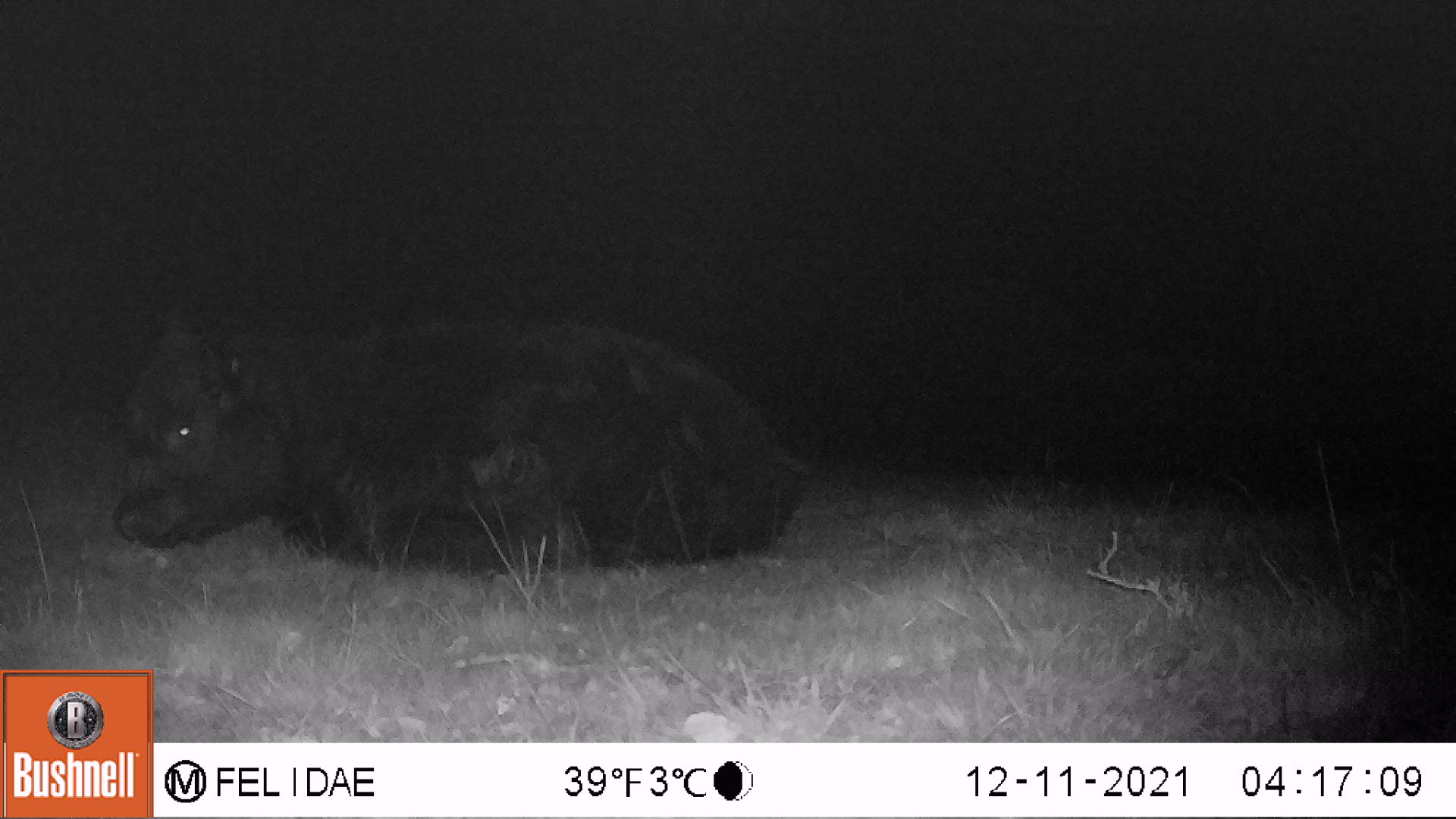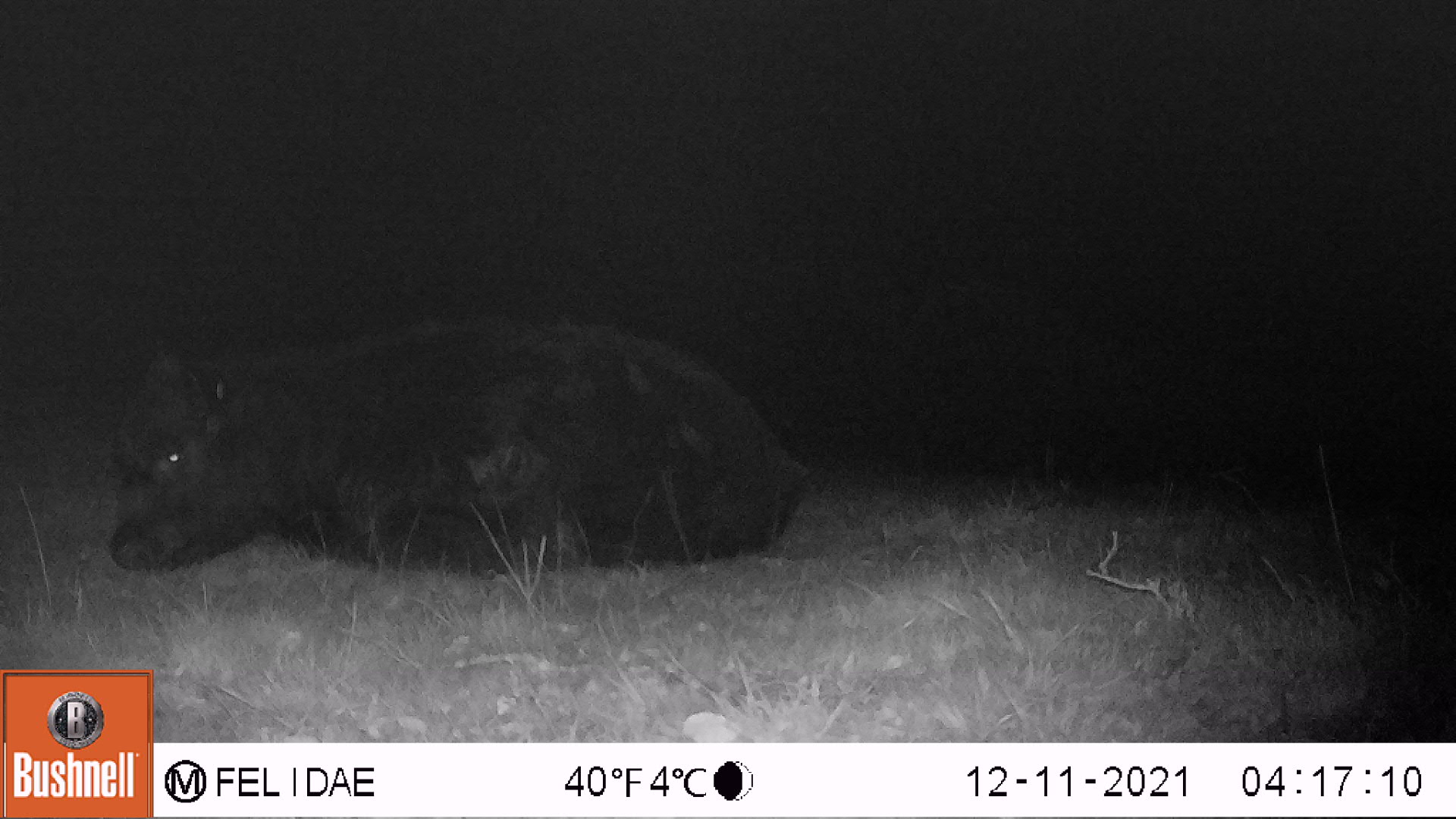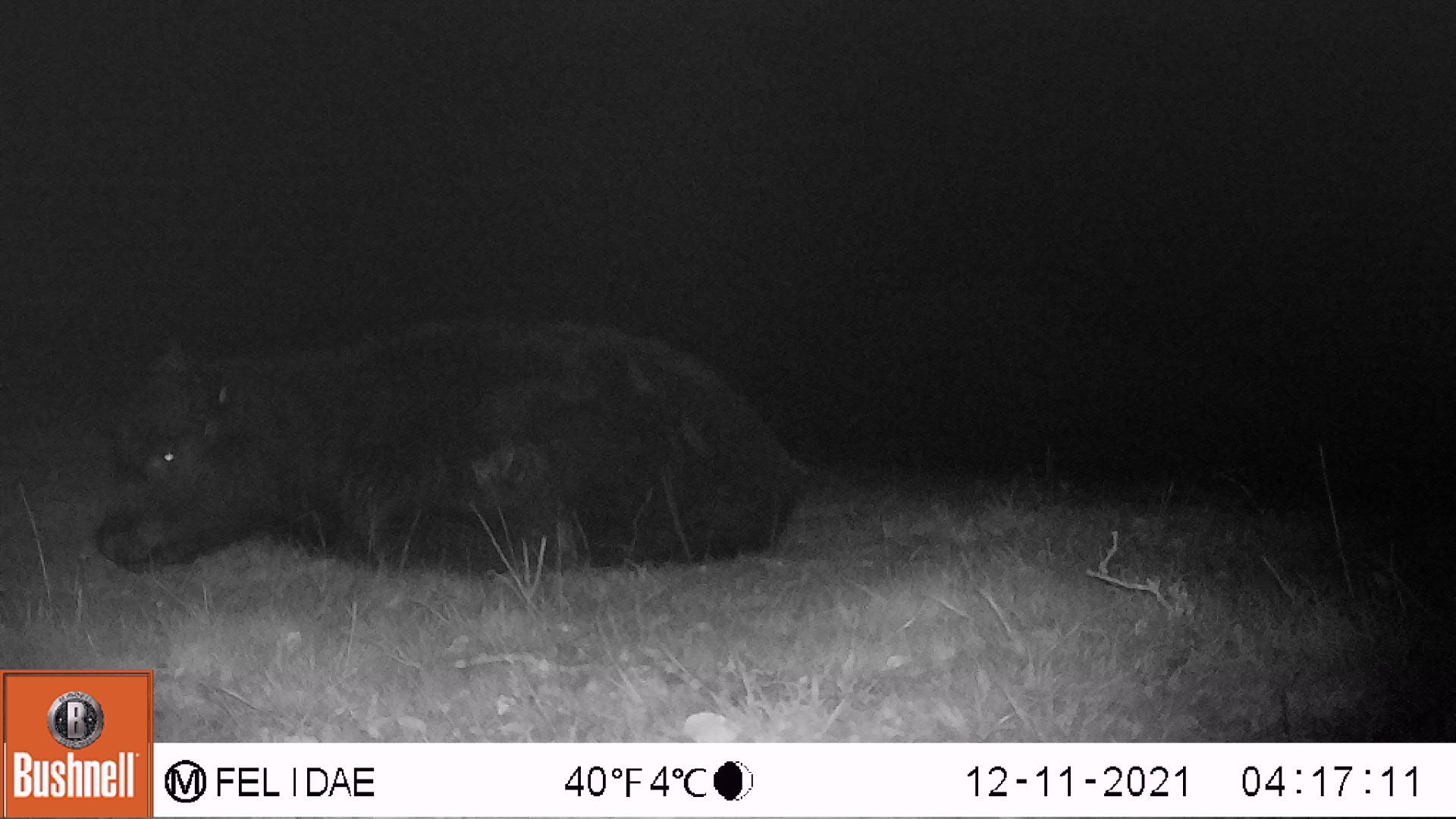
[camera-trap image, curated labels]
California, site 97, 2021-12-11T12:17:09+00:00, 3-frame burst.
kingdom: Animalia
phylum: Chordata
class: Mammalia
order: Artiodactyla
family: Bovidae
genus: Bos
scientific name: Bos taurus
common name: domestic cattle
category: cattle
Cattle (domestic cattle) (Bos taurus).